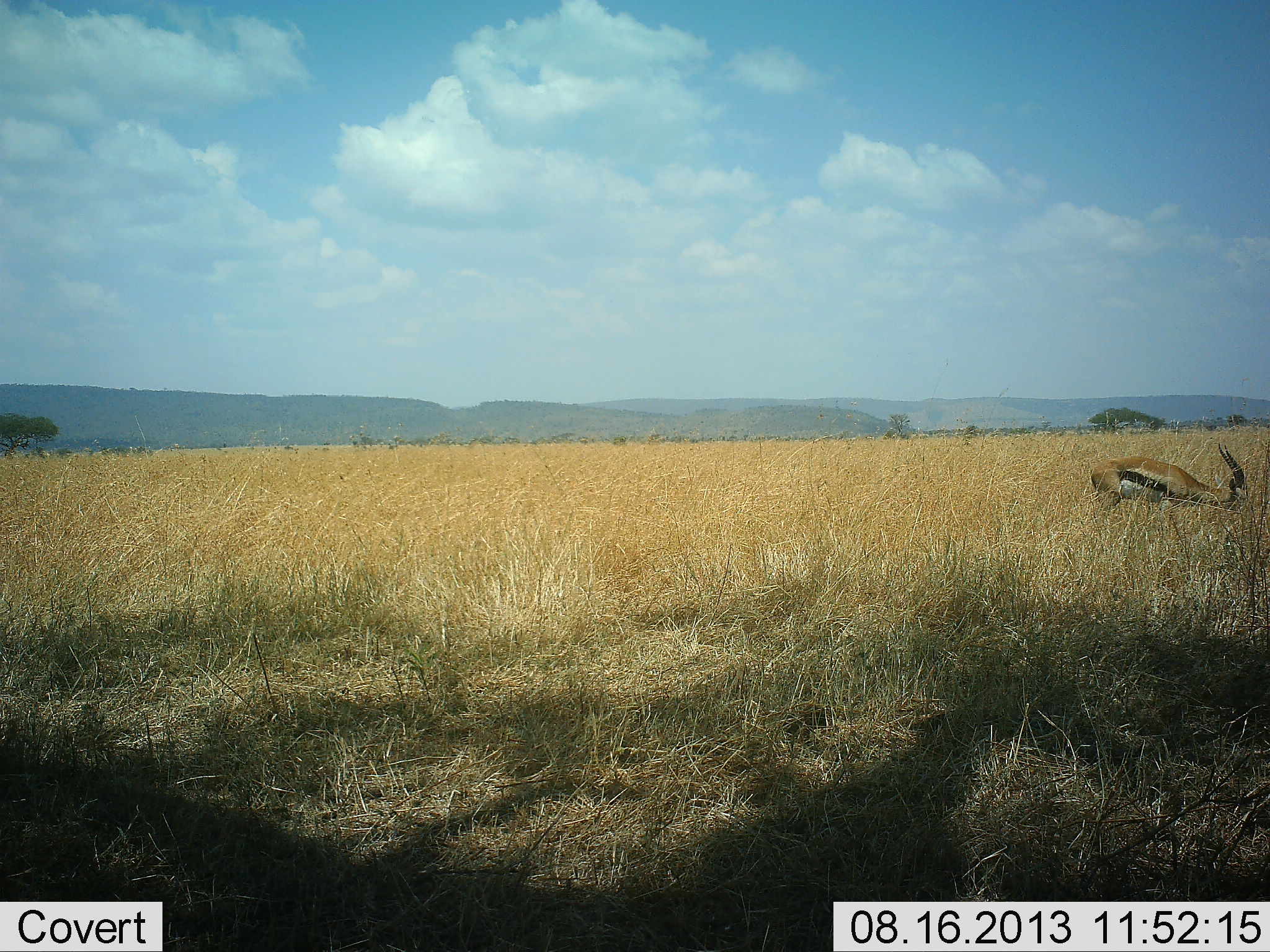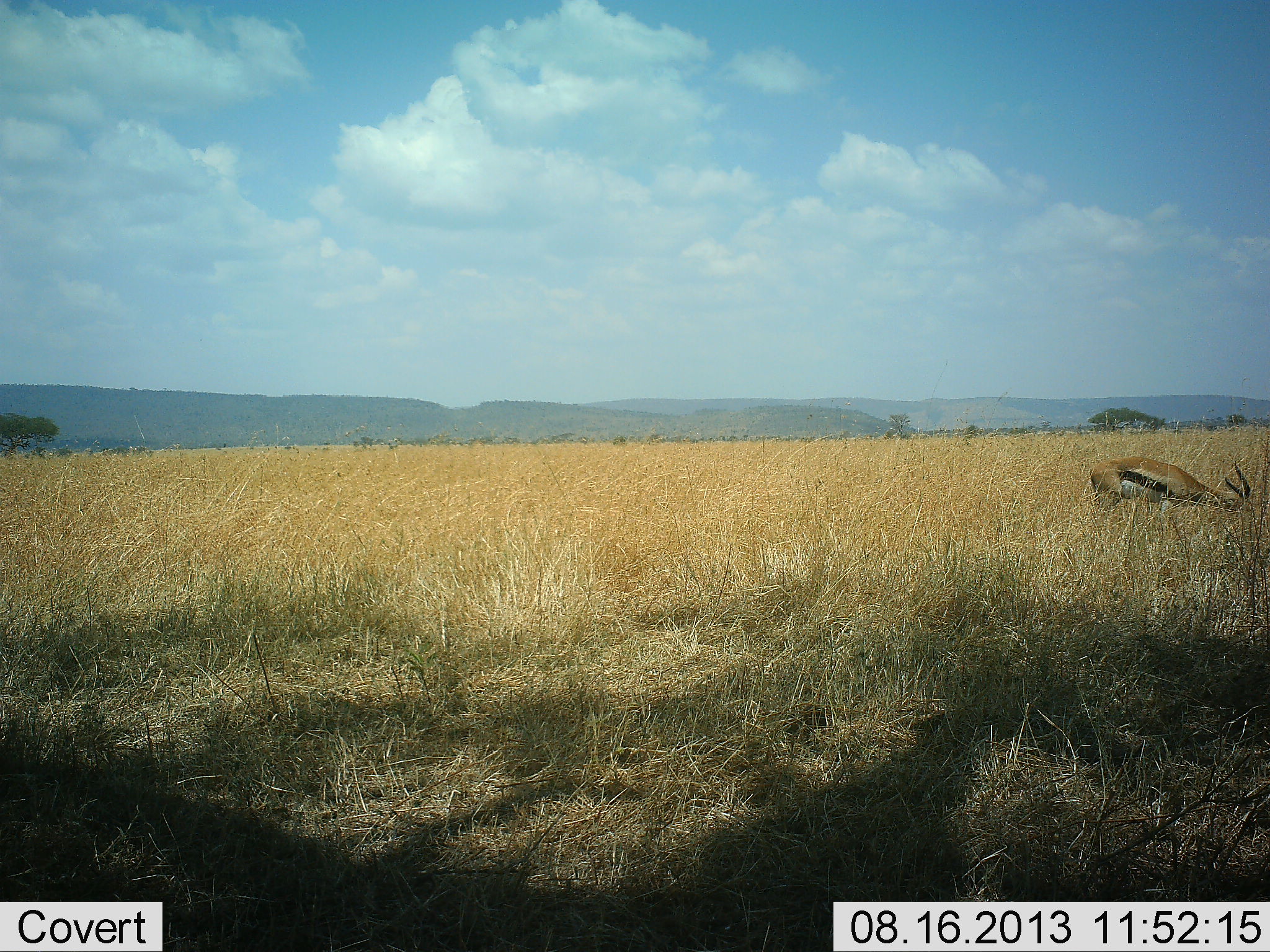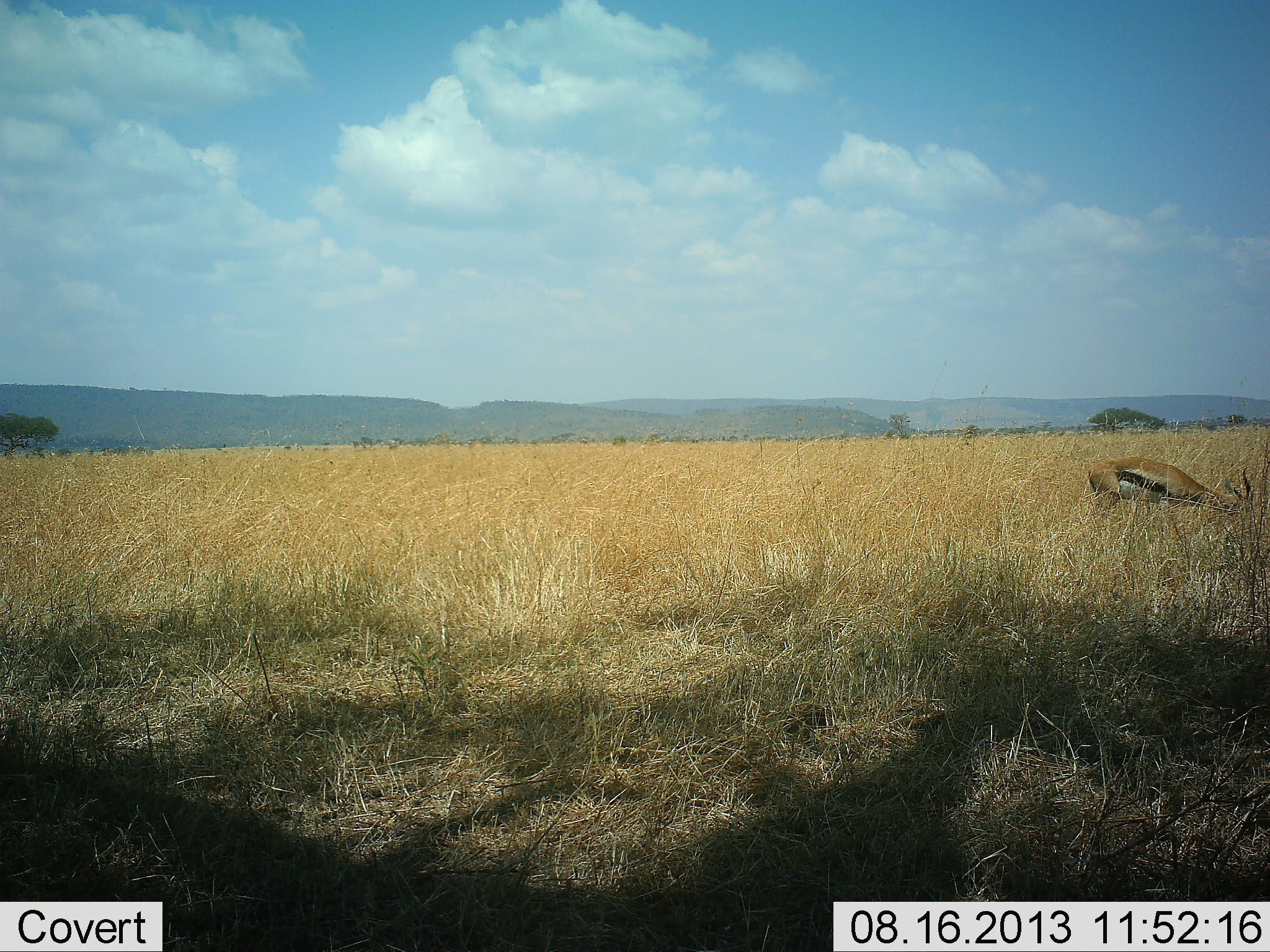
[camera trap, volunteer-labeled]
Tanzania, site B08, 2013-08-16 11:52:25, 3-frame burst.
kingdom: Animalia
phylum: Chordata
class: Mammalia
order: Artiodactyla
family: Bovidae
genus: Eudorcas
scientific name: Eudorcas thomsonii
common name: thomson's gazelle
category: gazellethomsons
Gazellethomsons (thomson's gazelle) (Eudorcas thomsonii), count 1. Behavior (volunteer vote fractions): standing 18%, resting 0%, moving 0%, interacting 0%. Young present (vote fraction): 0%. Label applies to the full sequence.